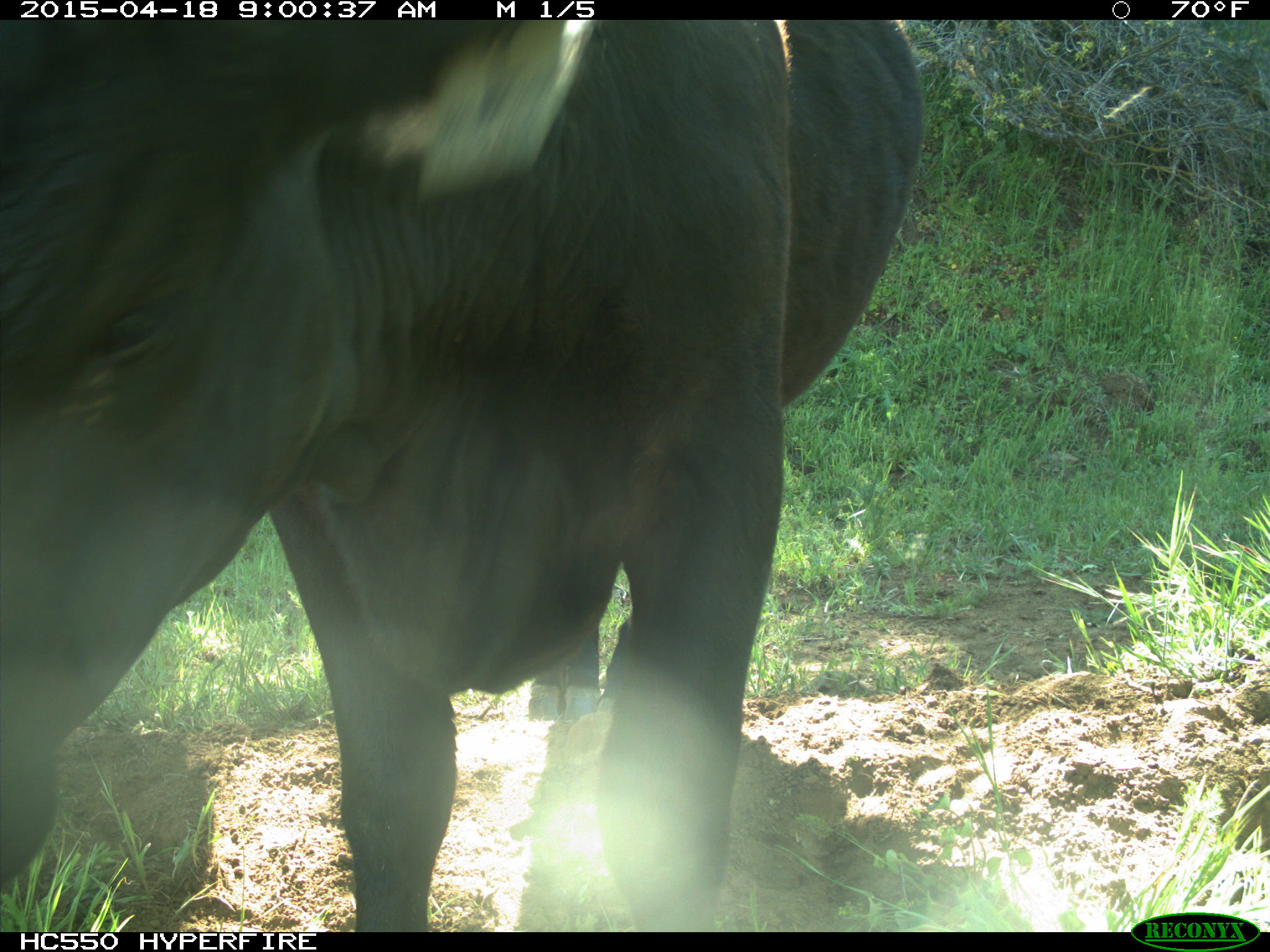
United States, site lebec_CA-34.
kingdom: Animalia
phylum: Chordata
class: Mammalia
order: Artiodactyla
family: Bovidae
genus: Bos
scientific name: Bos taurus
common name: domestic cow